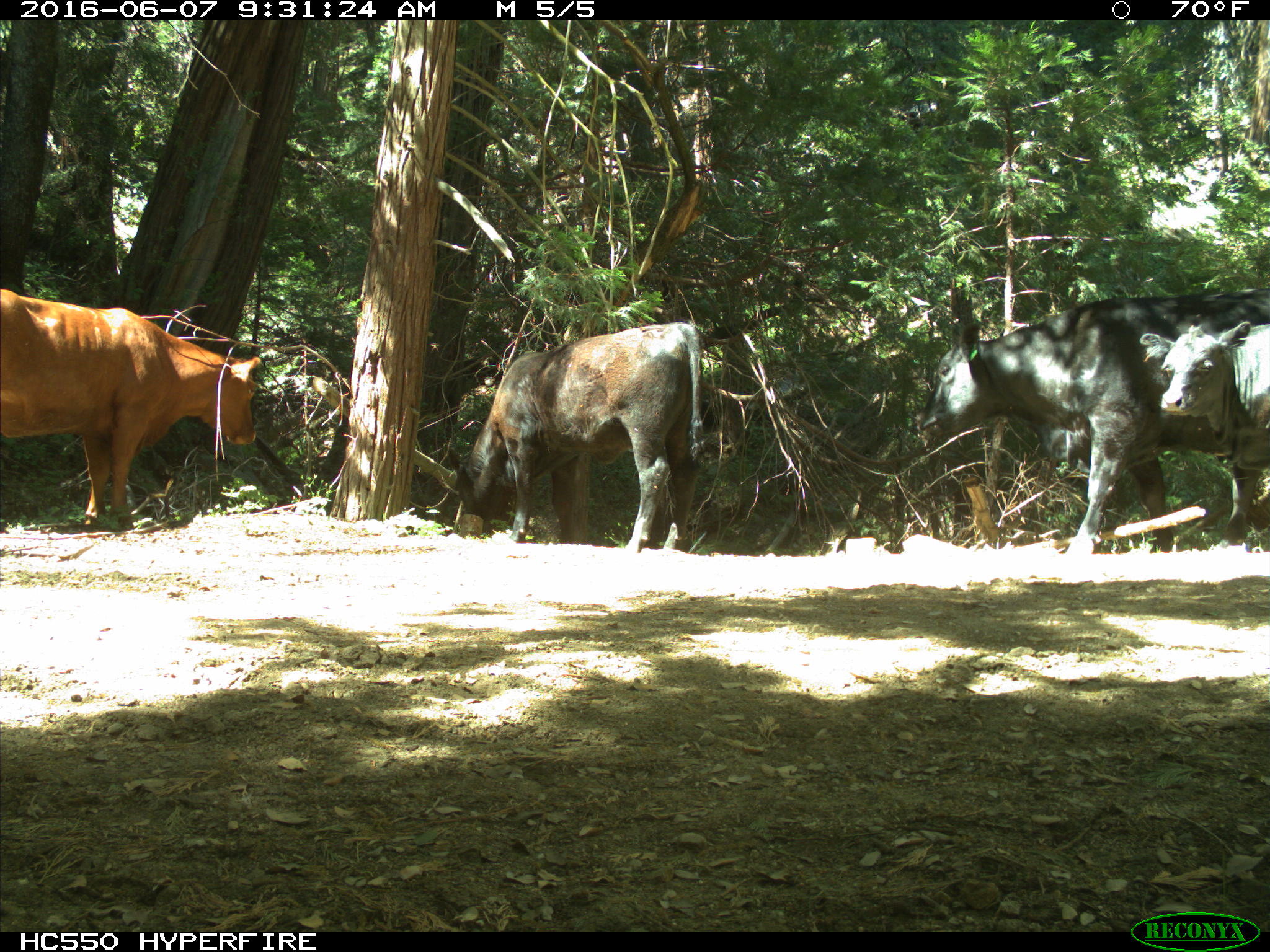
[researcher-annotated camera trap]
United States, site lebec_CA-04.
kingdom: Animalia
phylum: Chordata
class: Mammalia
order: Artiodactyla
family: Bovidae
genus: Bos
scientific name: Bos taurus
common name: domestic cow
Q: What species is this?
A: Bos taurus (domestic cow).